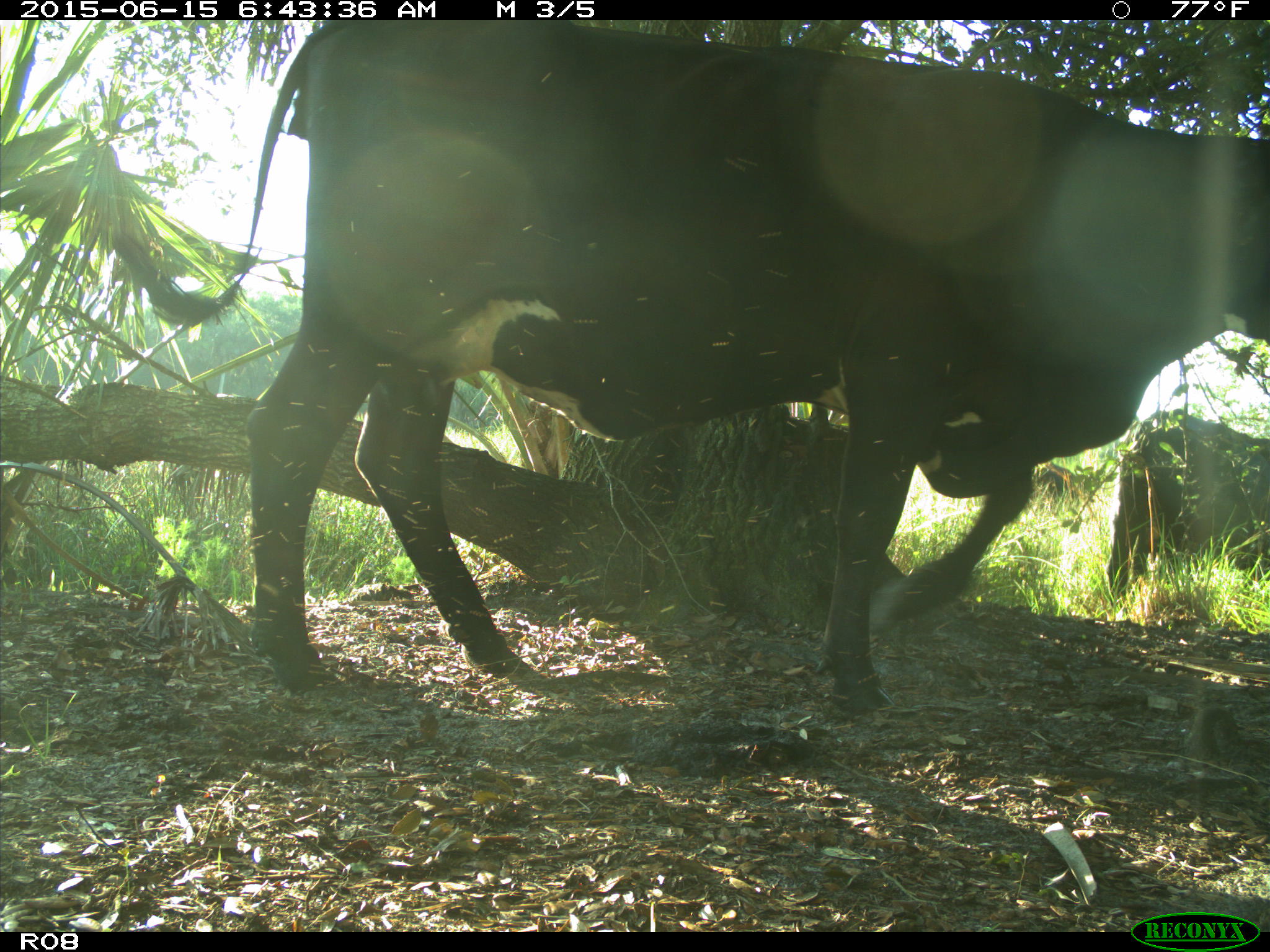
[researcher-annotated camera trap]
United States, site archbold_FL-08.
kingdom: Animalia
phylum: Chordata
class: Mammalia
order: Artiodactyla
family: Bovidae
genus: Bos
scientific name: Bos taurus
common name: domestic cow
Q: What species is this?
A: Bos taurus (domestic cow).